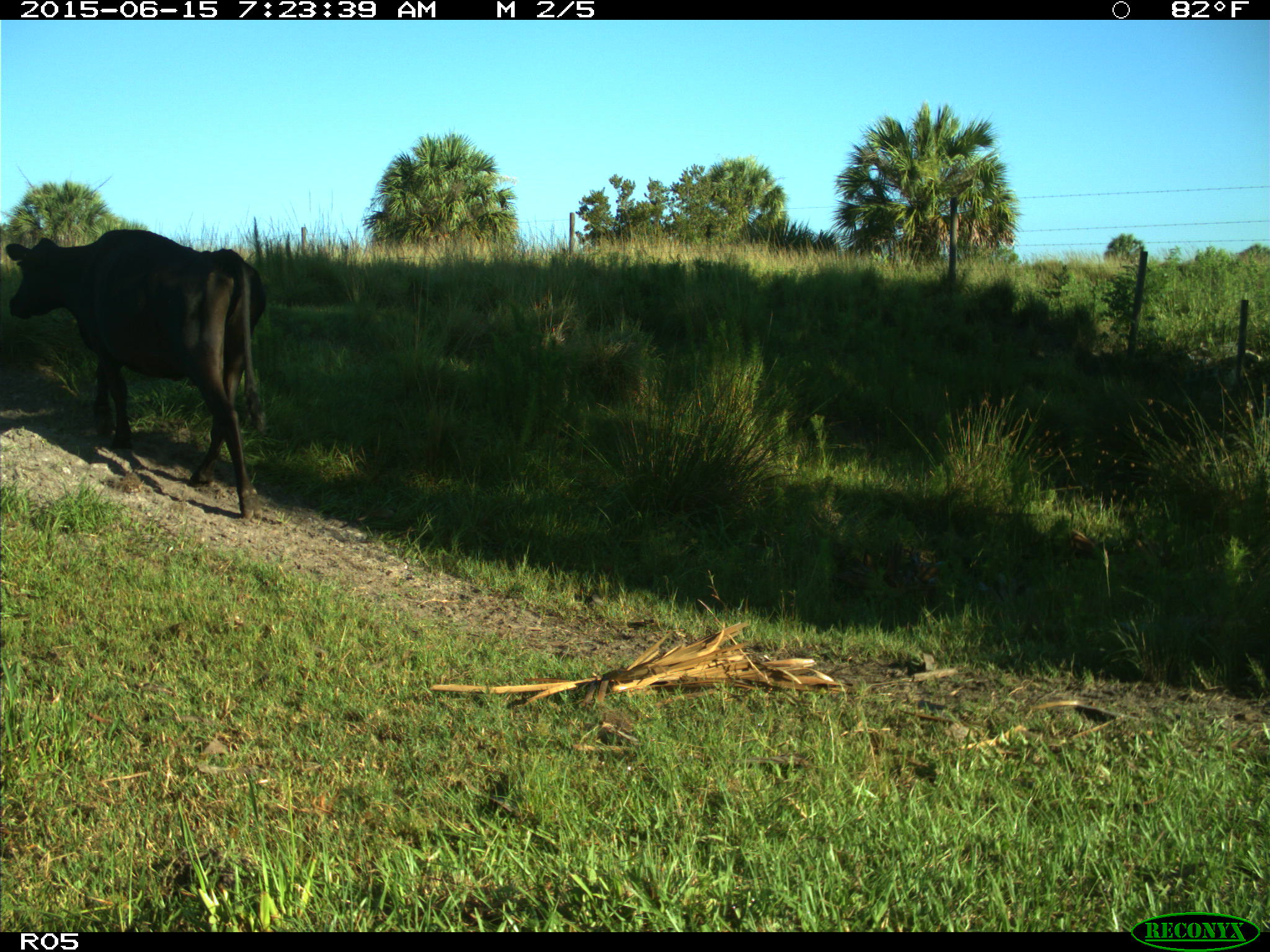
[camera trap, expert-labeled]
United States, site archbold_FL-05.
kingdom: Animalia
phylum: Chordata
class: Mammalia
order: Artiodactyla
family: Bovidae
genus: Bos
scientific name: Bos taurus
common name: domestic cow